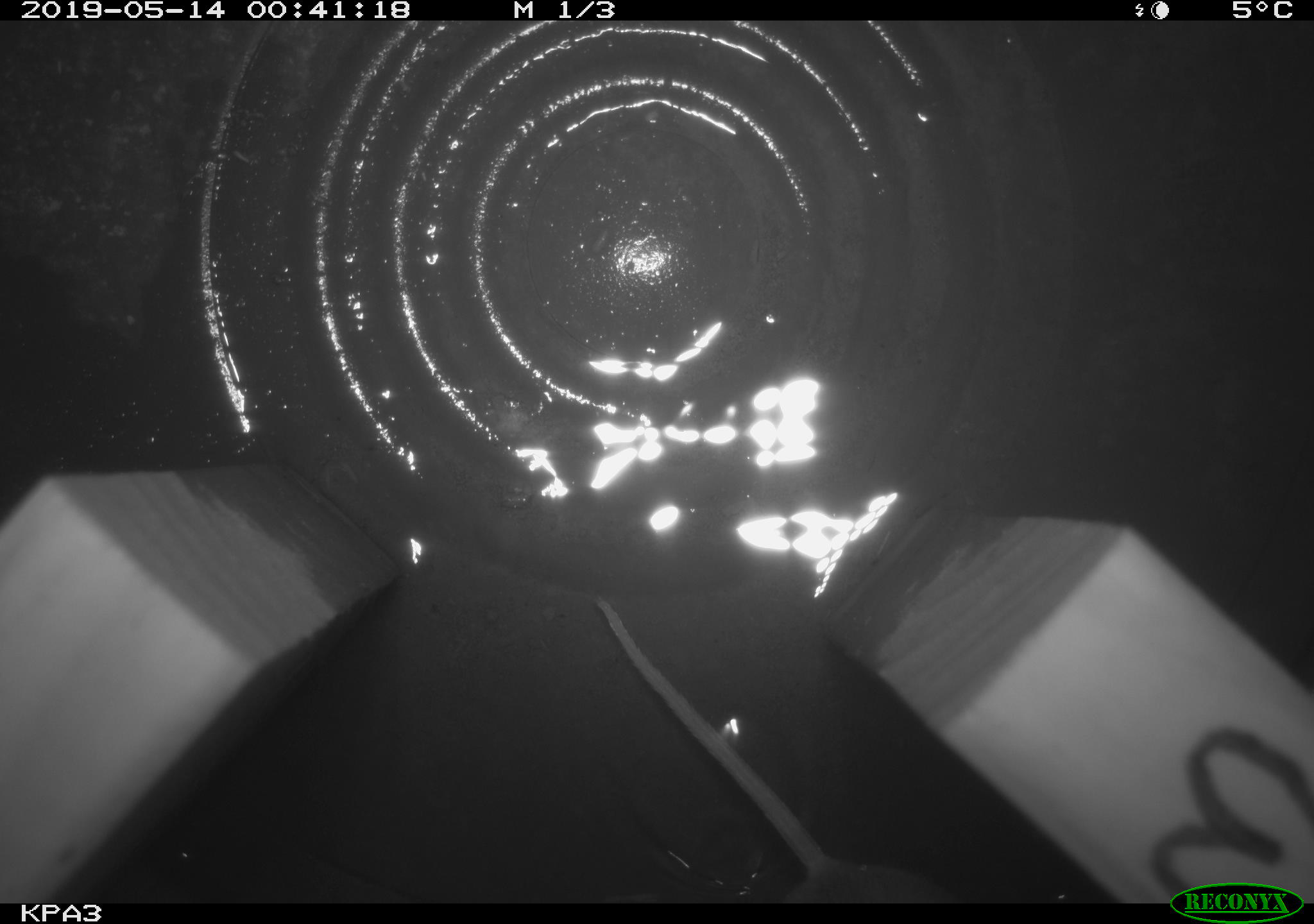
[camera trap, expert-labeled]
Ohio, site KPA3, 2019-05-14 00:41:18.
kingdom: Animalia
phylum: Chordata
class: Mammalia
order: Rodentia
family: Cricetidae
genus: Peromyscus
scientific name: Peromyscus leucopus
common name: white-footed mouse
White-footed mouse (Peromyscus leucopus).